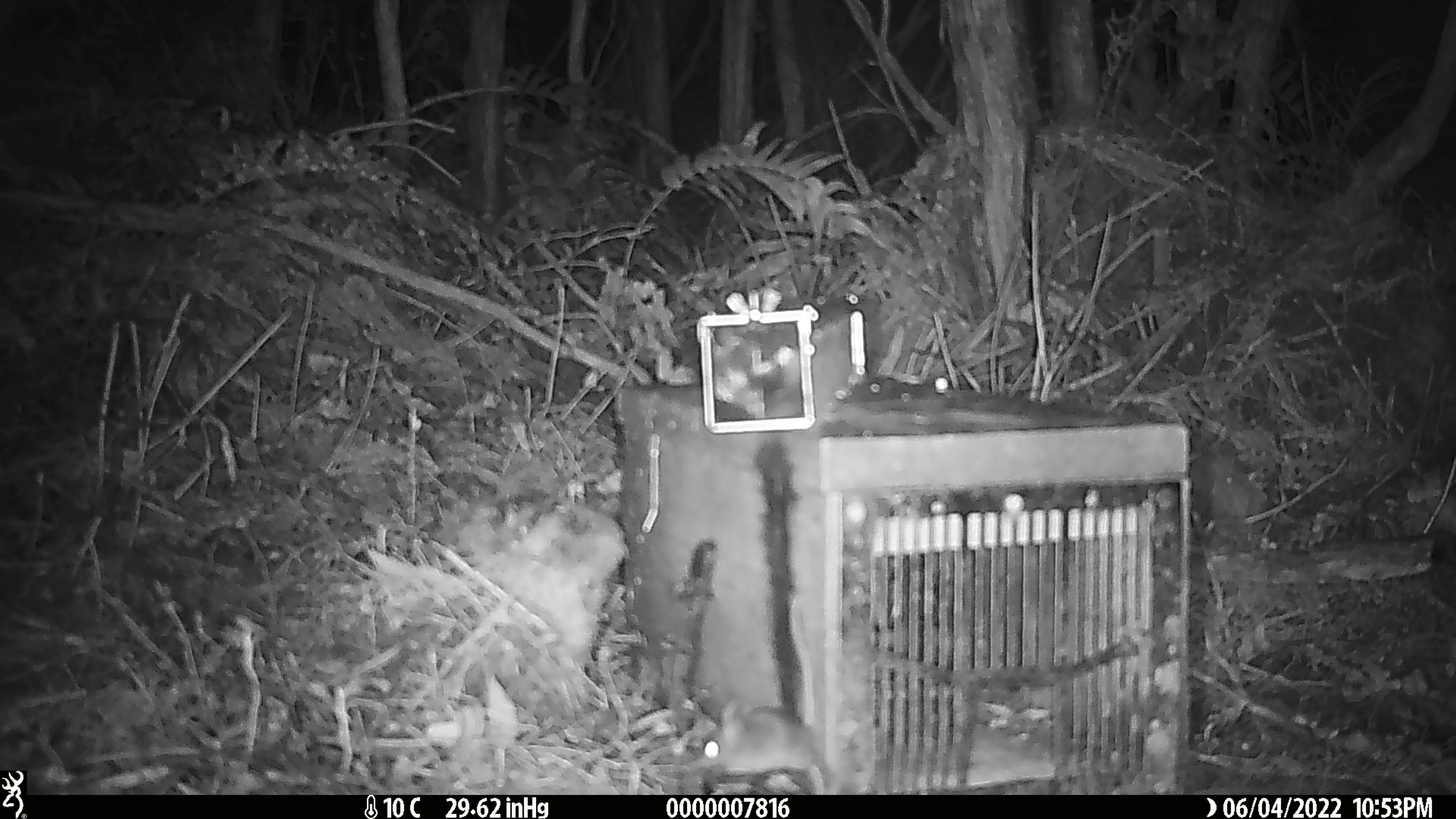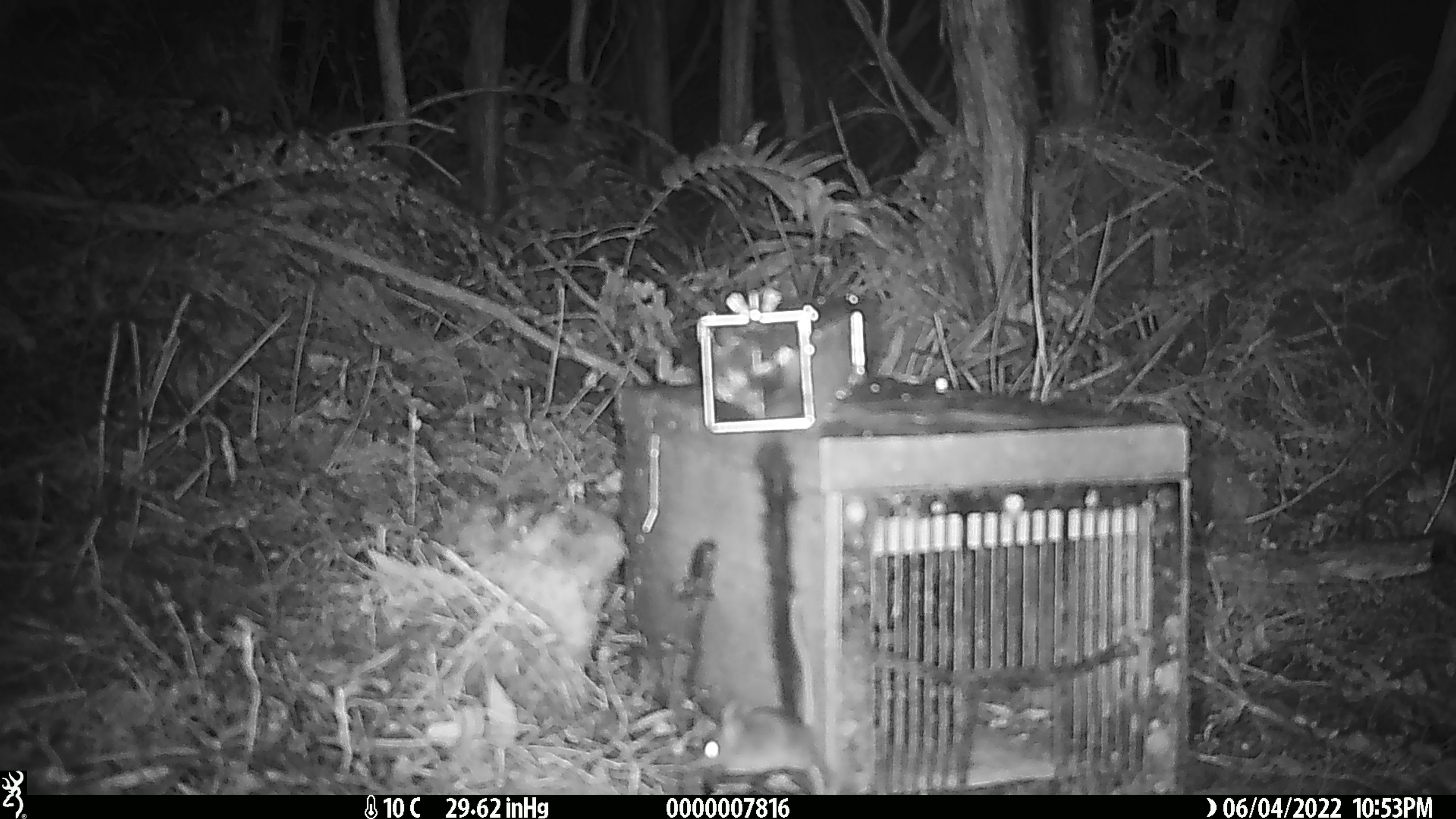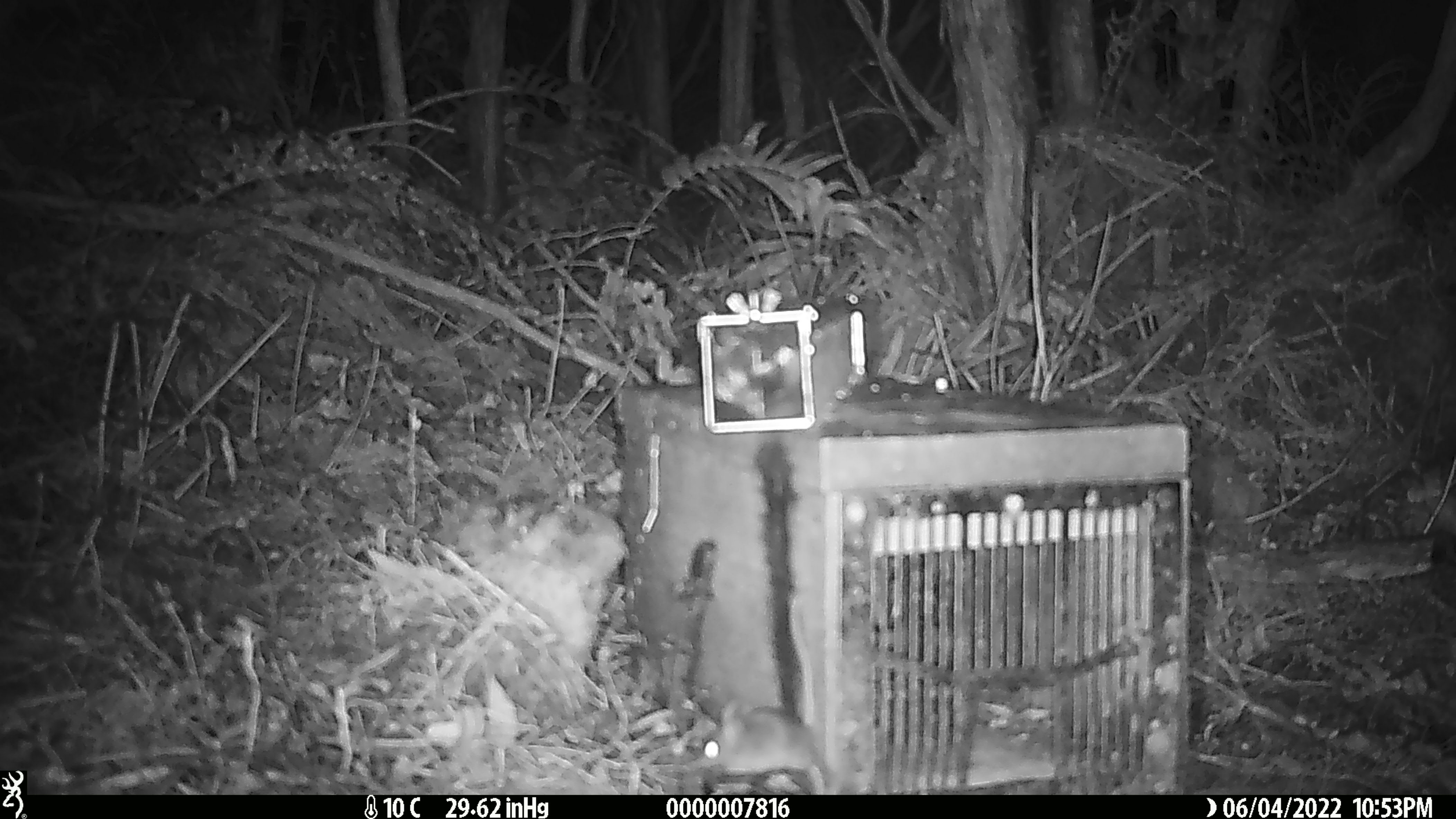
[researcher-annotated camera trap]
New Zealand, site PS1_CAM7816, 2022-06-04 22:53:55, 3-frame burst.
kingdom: Animalia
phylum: Chordata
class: Mammalia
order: Rodentia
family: Muridae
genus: Mus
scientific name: Mus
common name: mouse